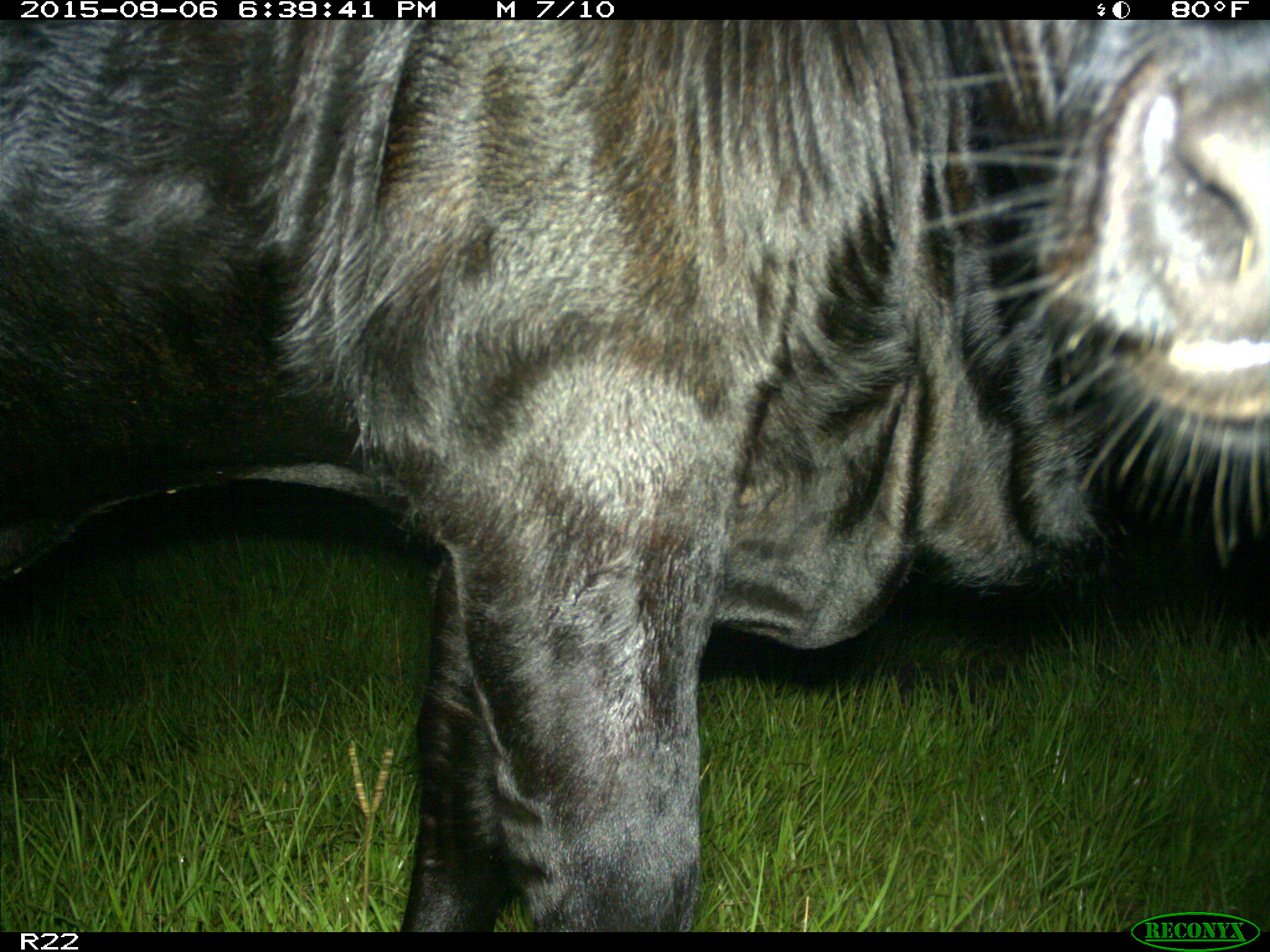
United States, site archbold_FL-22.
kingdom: Animalia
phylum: Chordata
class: Mammalia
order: Artiodactyla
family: Bovidae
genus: Bos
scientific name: Bos taurus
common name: domestic cow